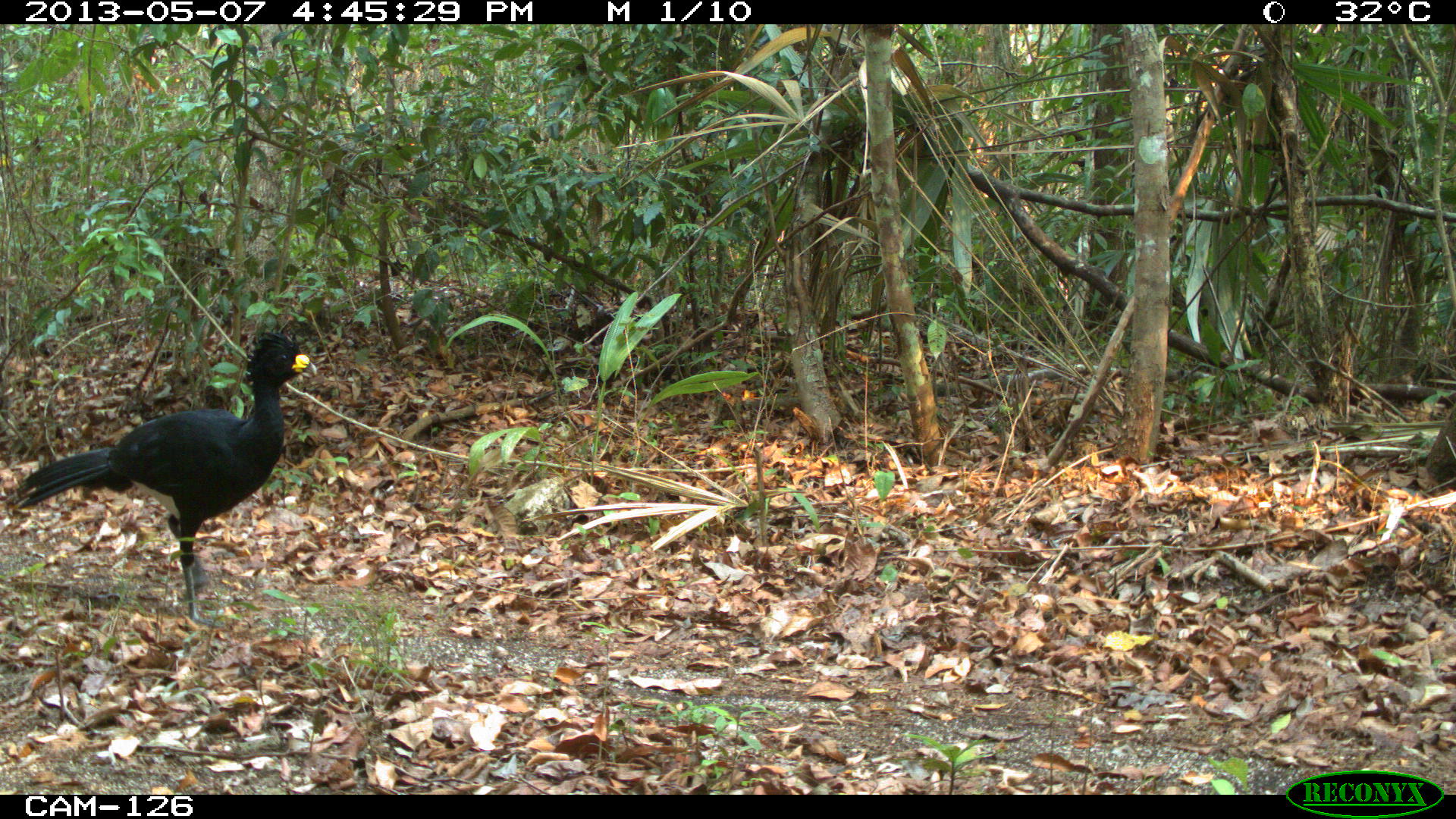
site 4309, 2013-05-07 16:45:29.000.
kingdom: Animalia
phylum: Chordata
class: Aves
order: Galliformes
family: Cracidae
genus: Crax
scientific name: Crax rubra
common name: great curassow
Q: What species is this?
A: Crax rubra (great curassow).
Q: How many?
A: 1.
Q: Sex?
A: Male.